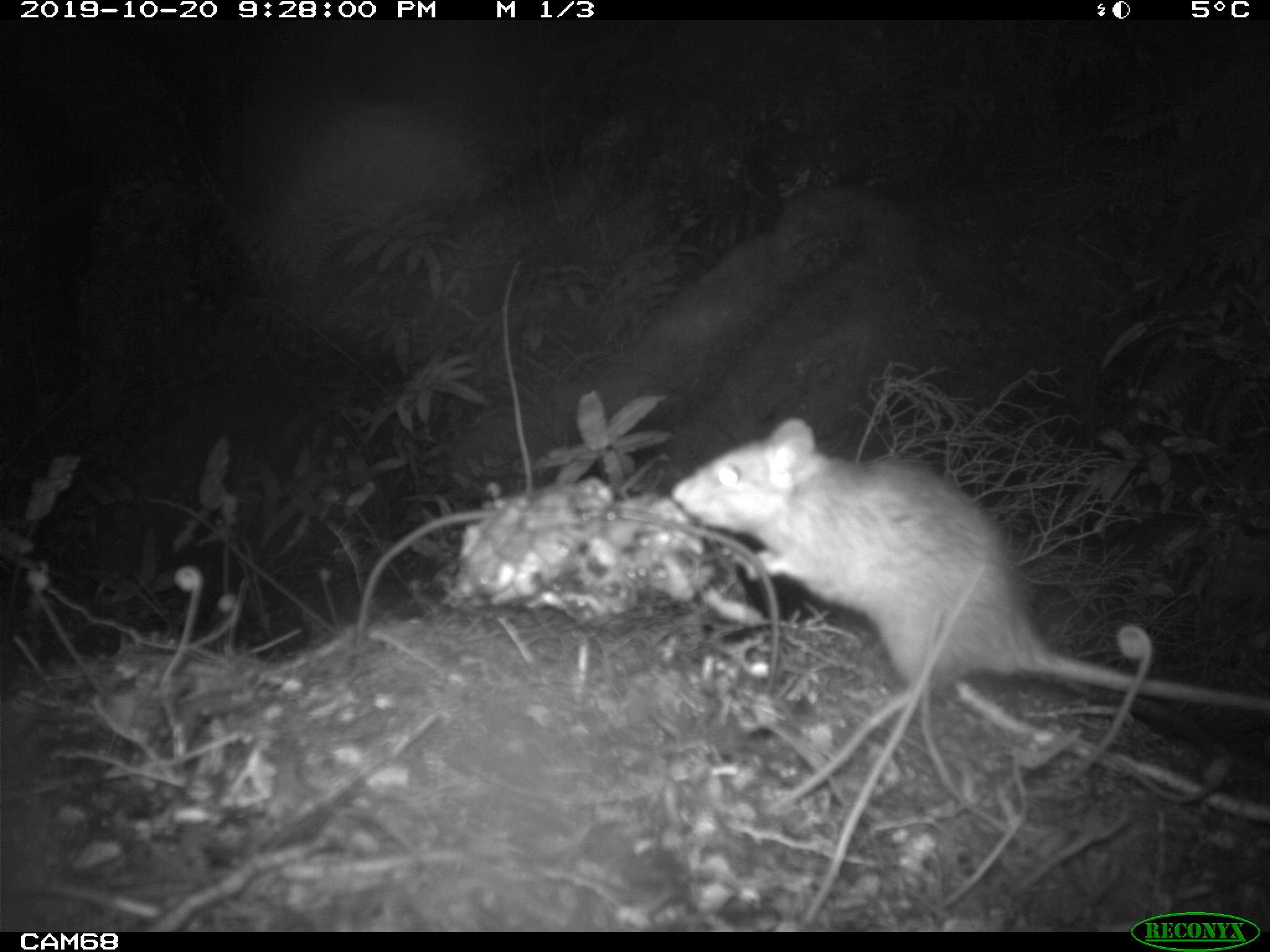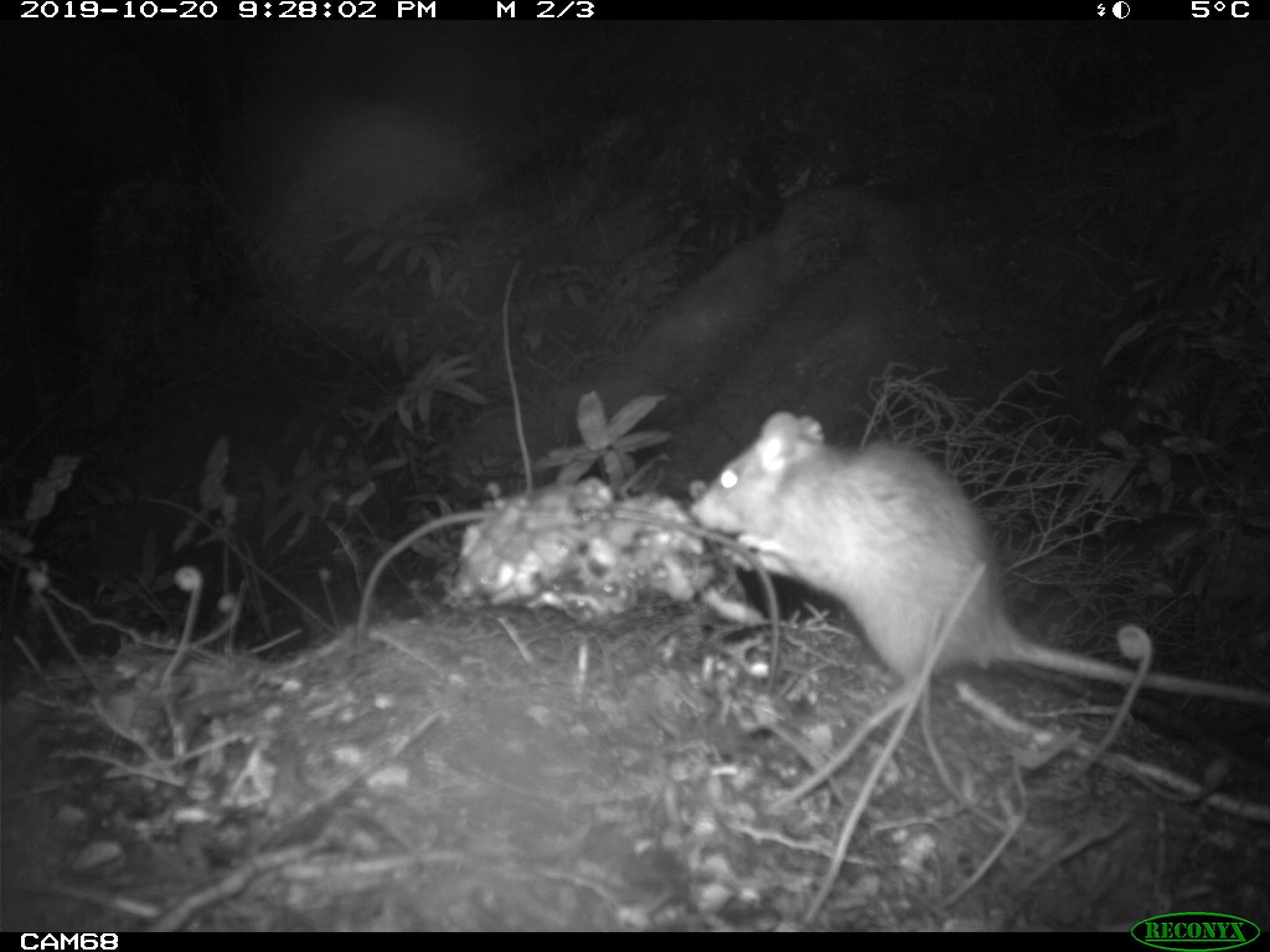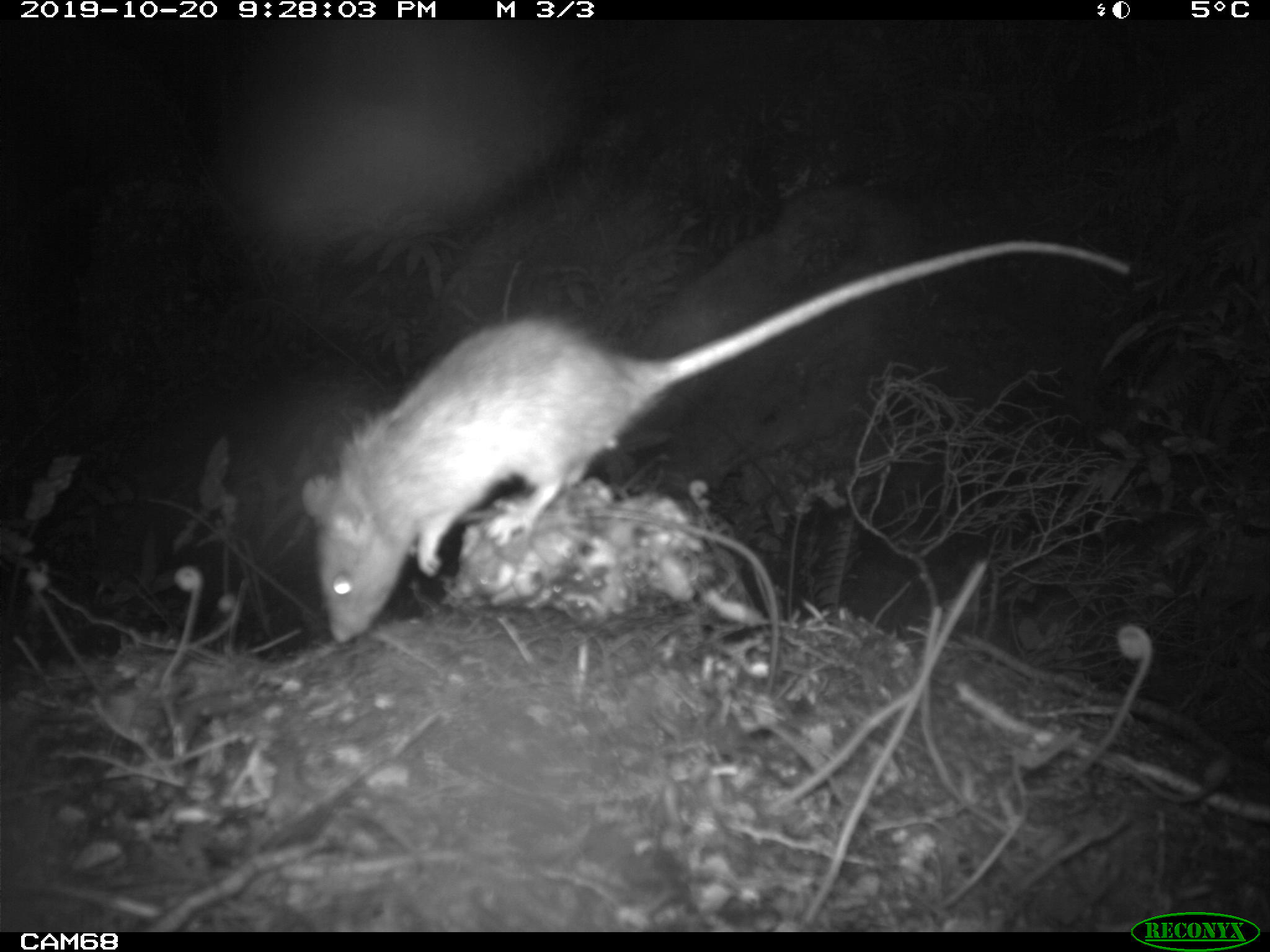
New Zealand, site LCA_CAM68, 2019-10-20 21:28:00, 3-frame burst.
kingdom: Animalia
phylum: Chordata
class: Mammalia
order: Rodentia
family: Muridae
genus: Rattus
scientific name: Rattus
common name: rat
Rat (Rattus).